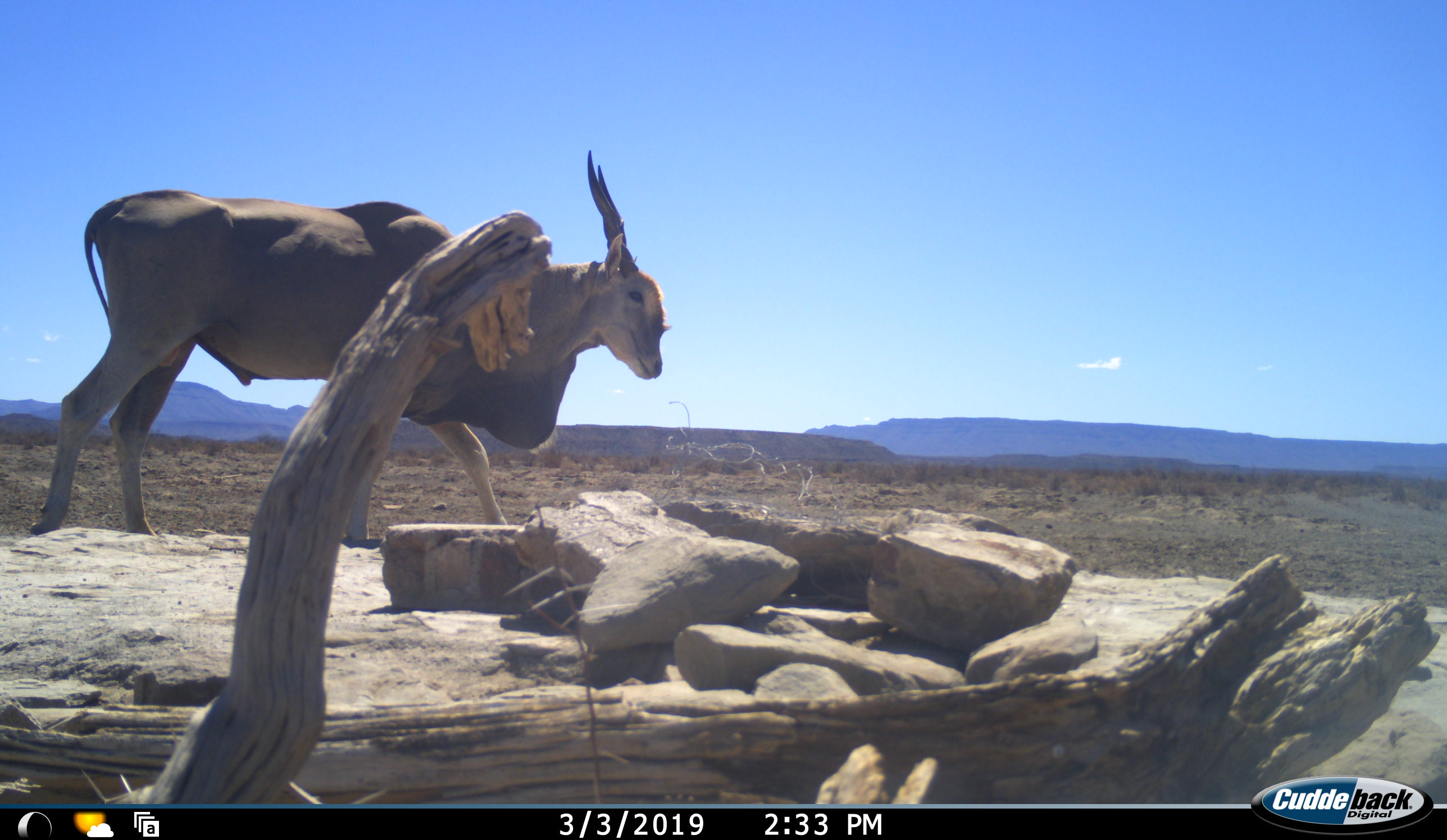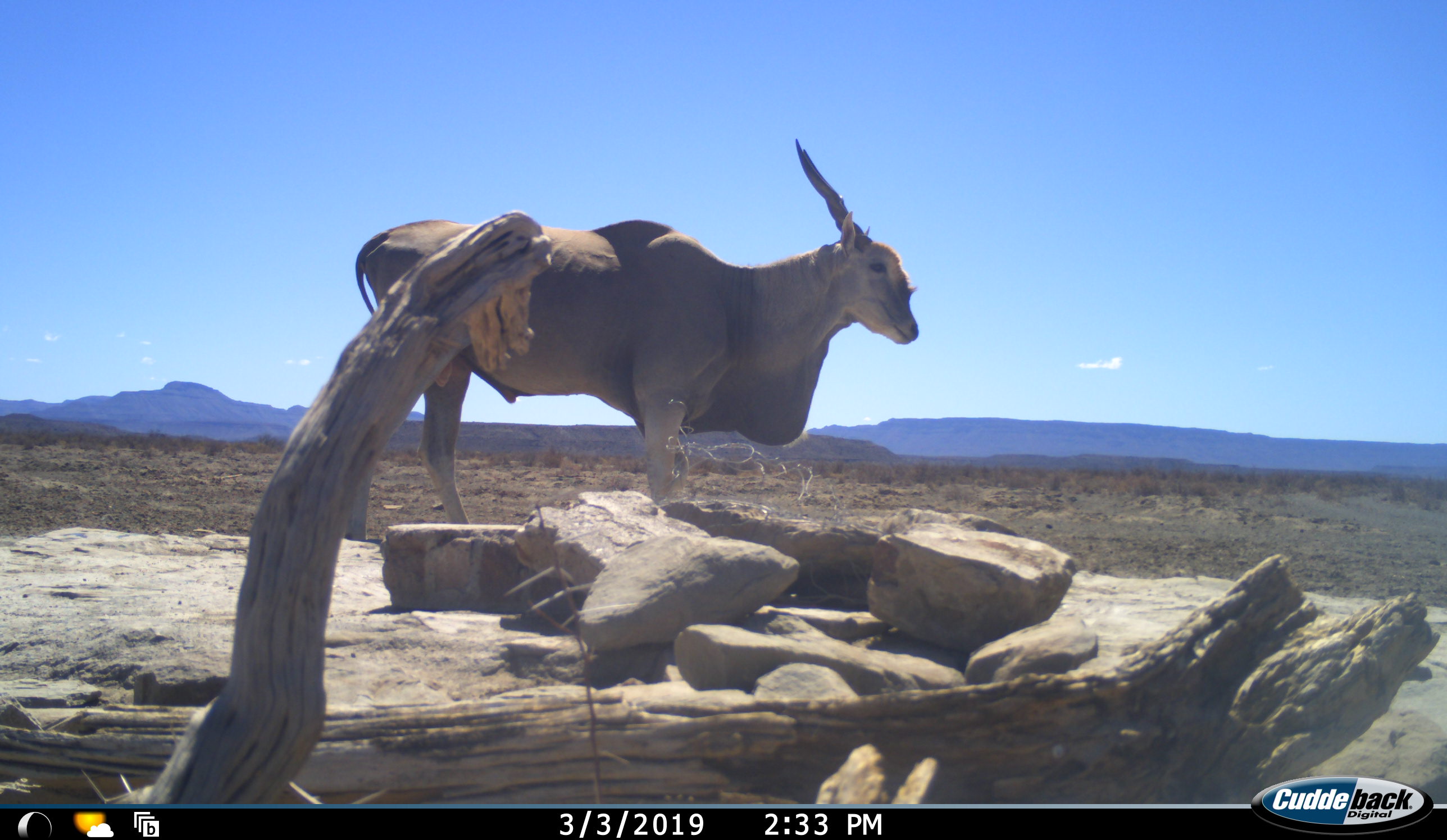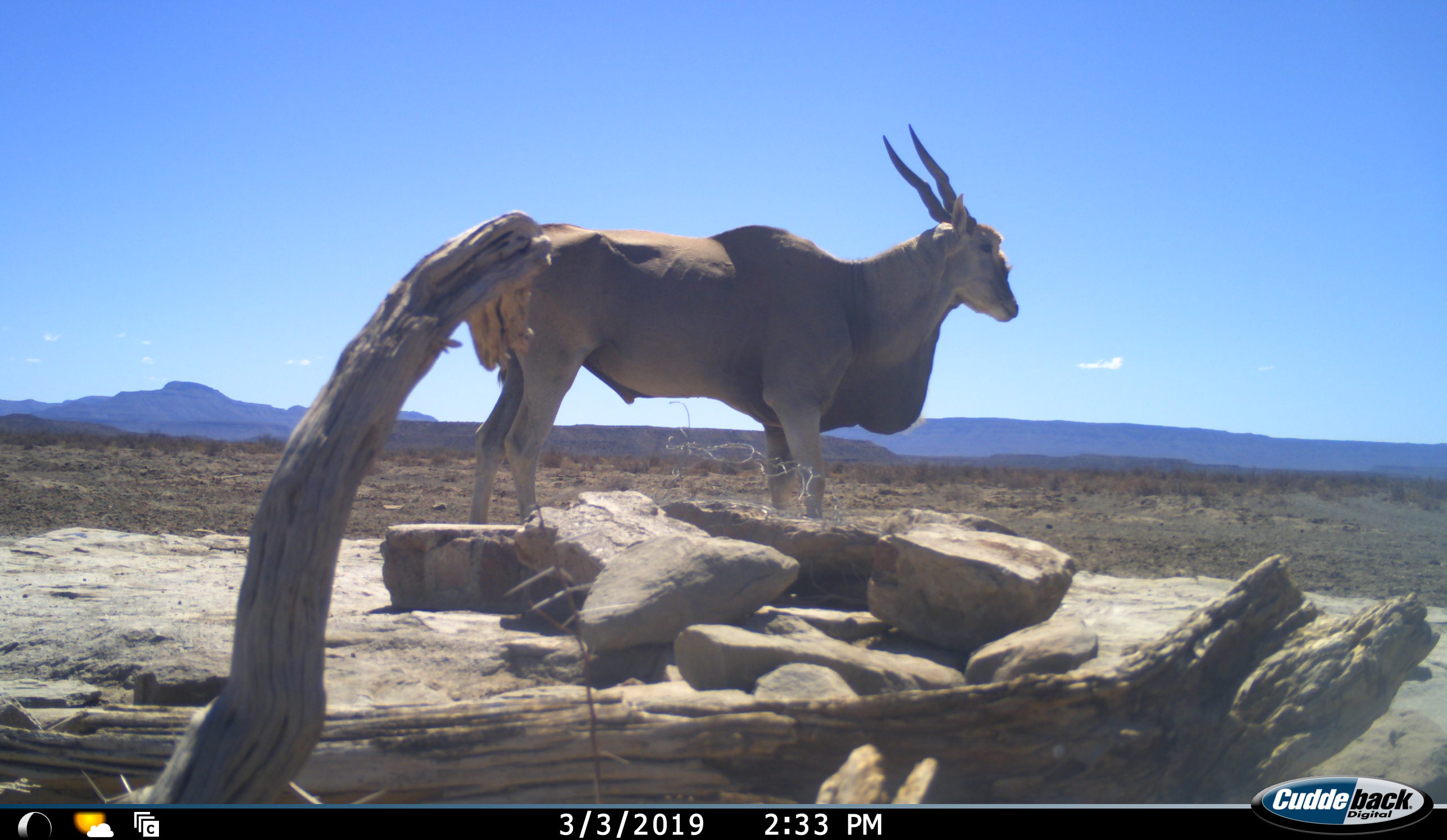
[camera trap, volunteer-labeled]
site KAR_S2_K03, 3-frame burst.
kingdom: Animalia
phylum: Chordata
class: Mammalia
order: Artiodactyla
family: Bovidae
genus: Tragelaphus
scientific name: Tragelaphus oryx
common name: eland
Eland (Tragelaphus oryx), count 1. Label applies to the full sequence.